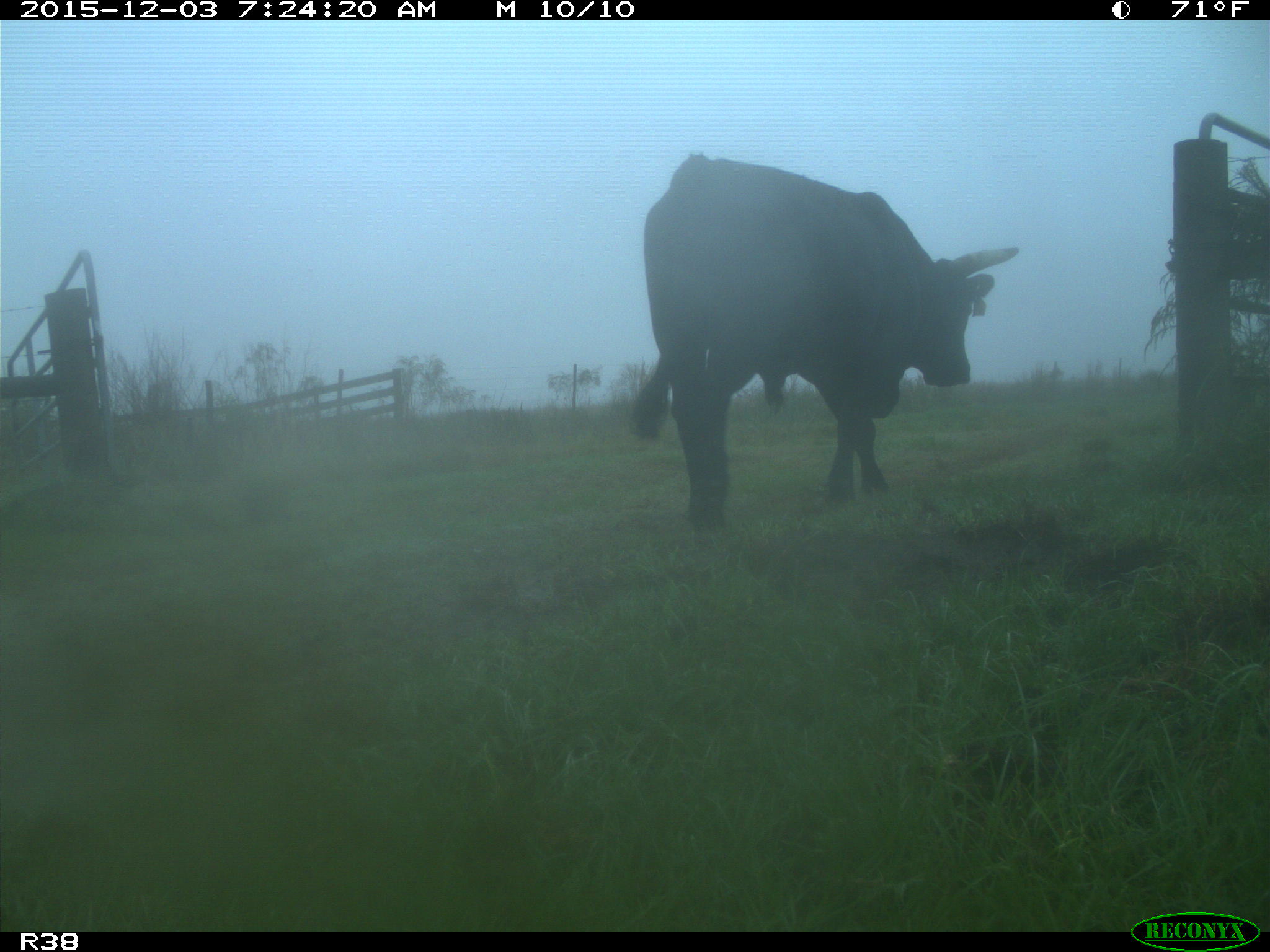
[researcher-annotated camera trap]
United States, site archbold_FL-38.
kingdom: Animalia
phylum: Chordata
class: Mammalia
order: Artiodactyla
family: Bovidae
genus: Bos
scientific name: Bos taurus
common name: domestic cow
Bos taurus (domestic cow).